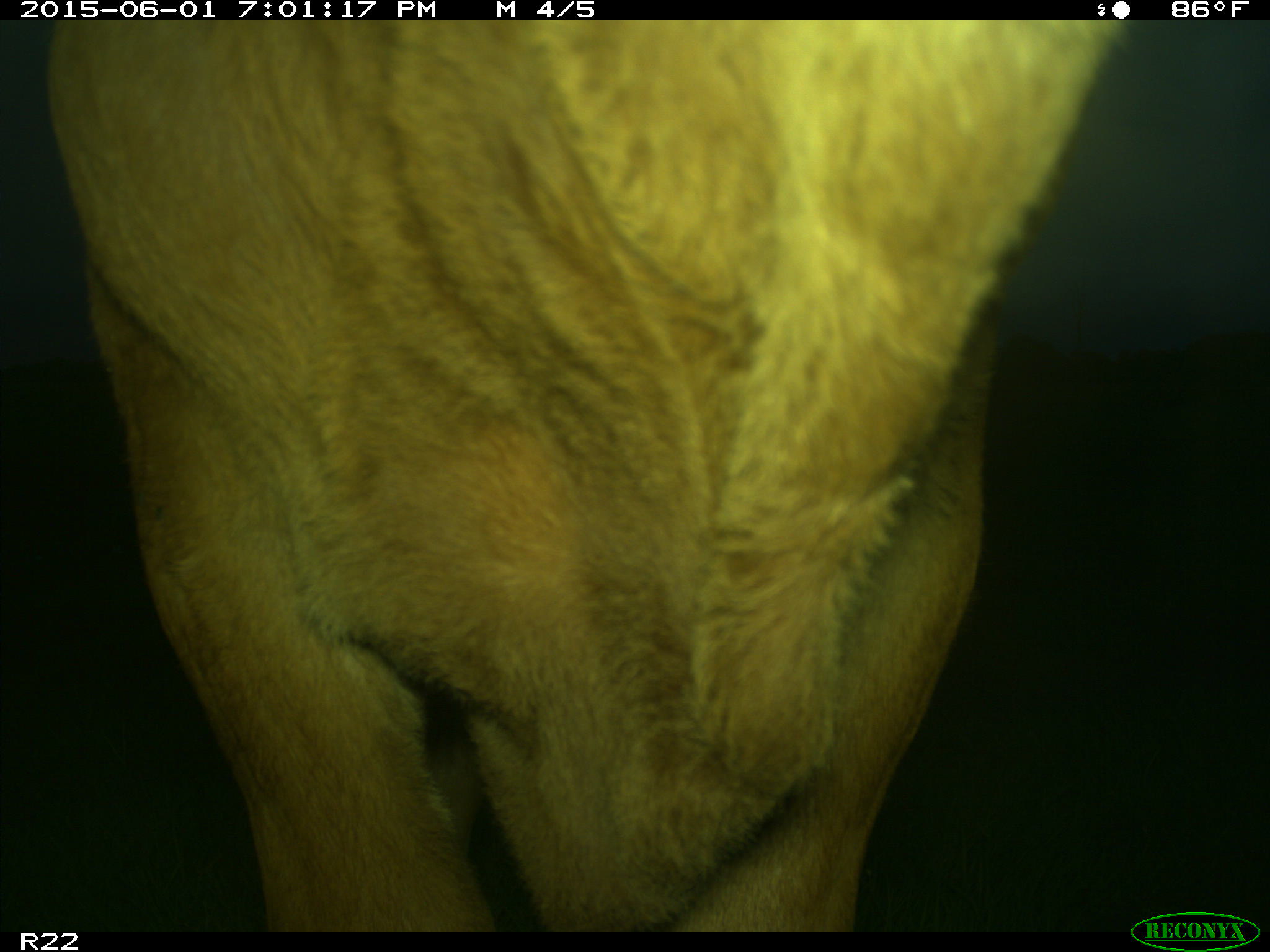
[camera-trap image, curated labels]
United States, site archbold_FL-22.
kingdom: Animalia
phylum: Chordata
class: Mammalia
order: Artiodactyla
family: Bovidae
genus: Bos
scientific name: Bos taurus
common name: domestic cow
Bos taurus (domestic cow).